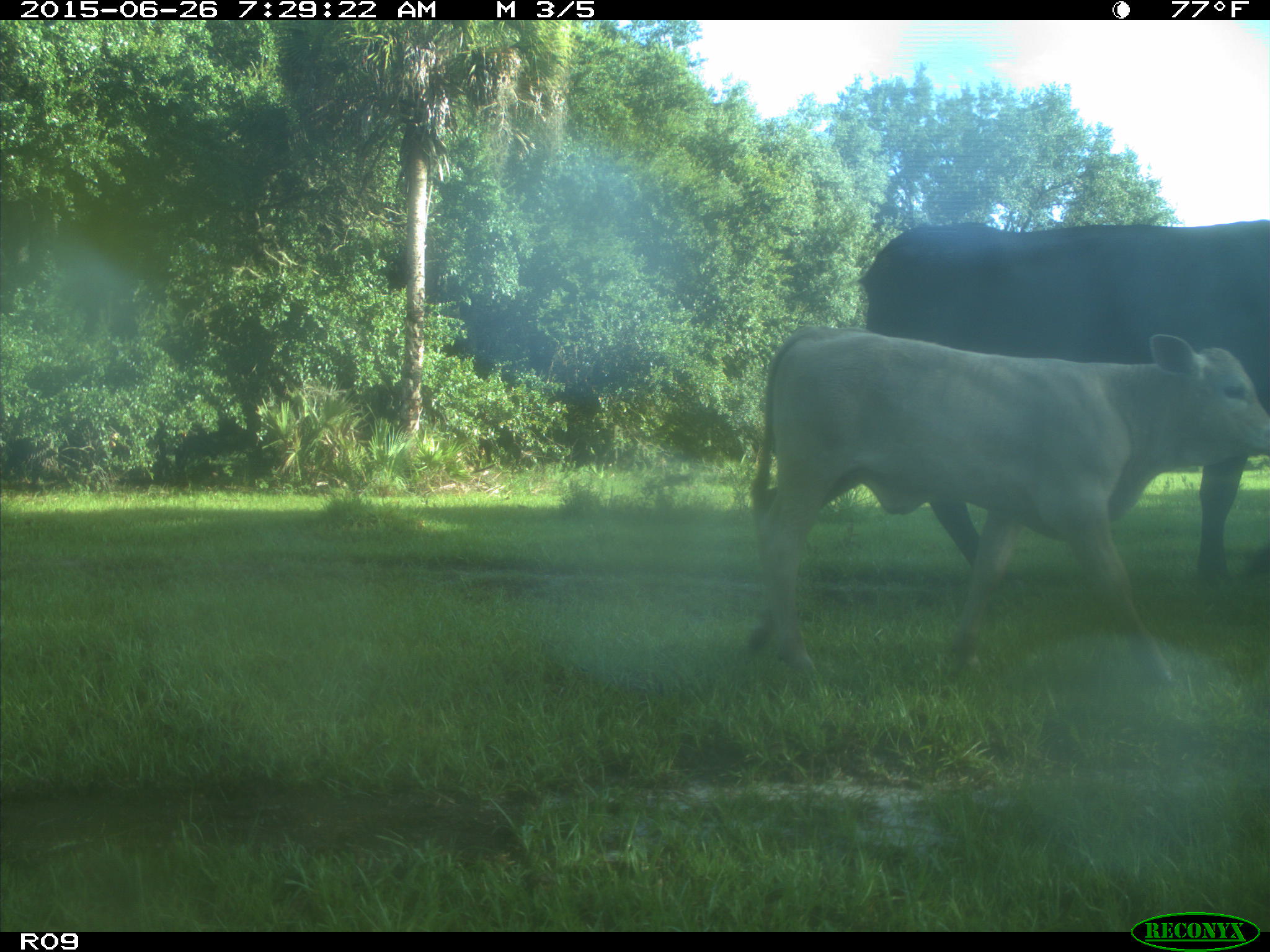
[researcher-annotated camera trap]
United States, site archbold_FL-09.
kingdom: Animalia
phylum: Chordata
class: Mammalia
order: Artiodactyla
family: Bovidae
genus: Bos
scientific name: Bos taurus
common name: domestic cow